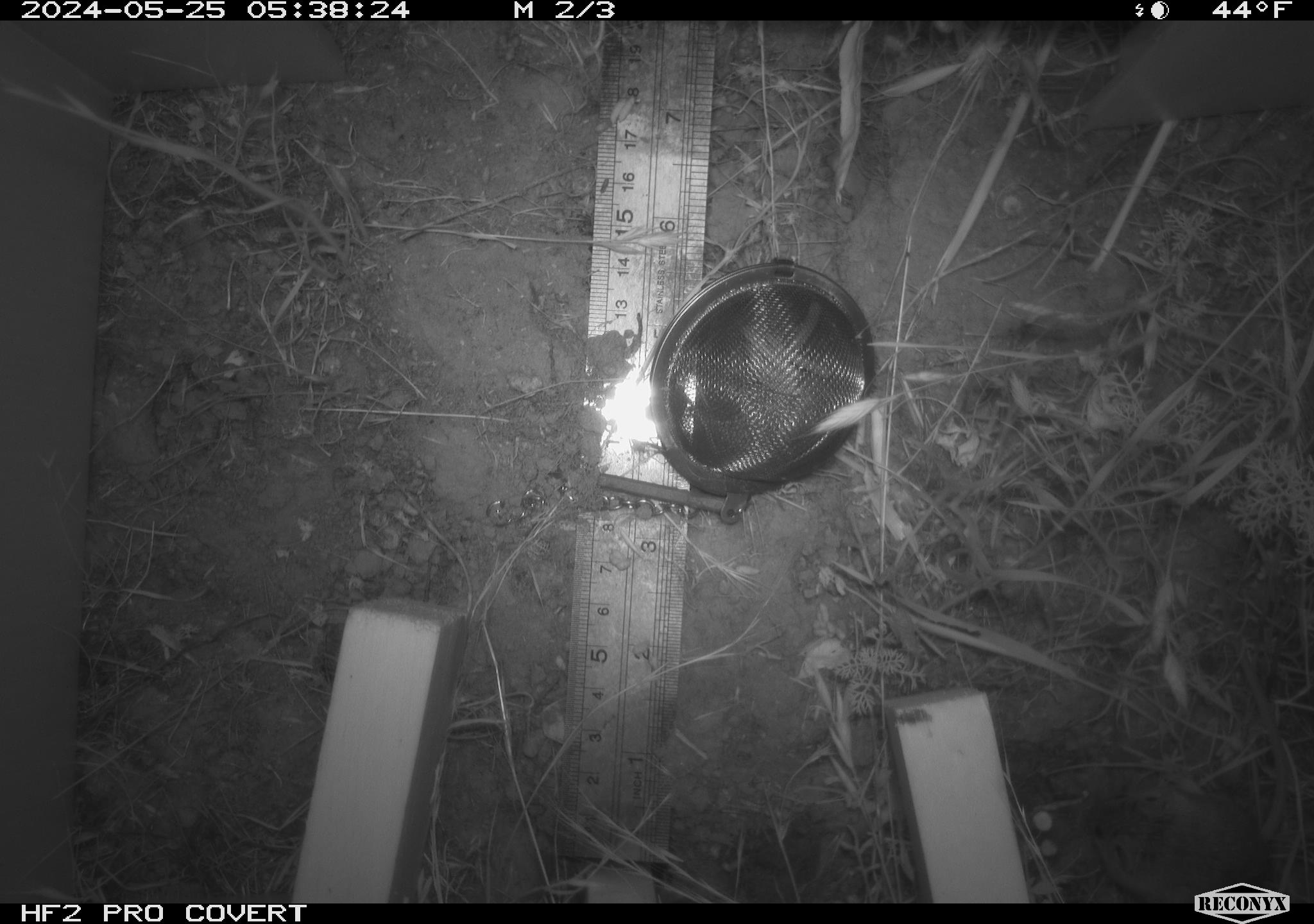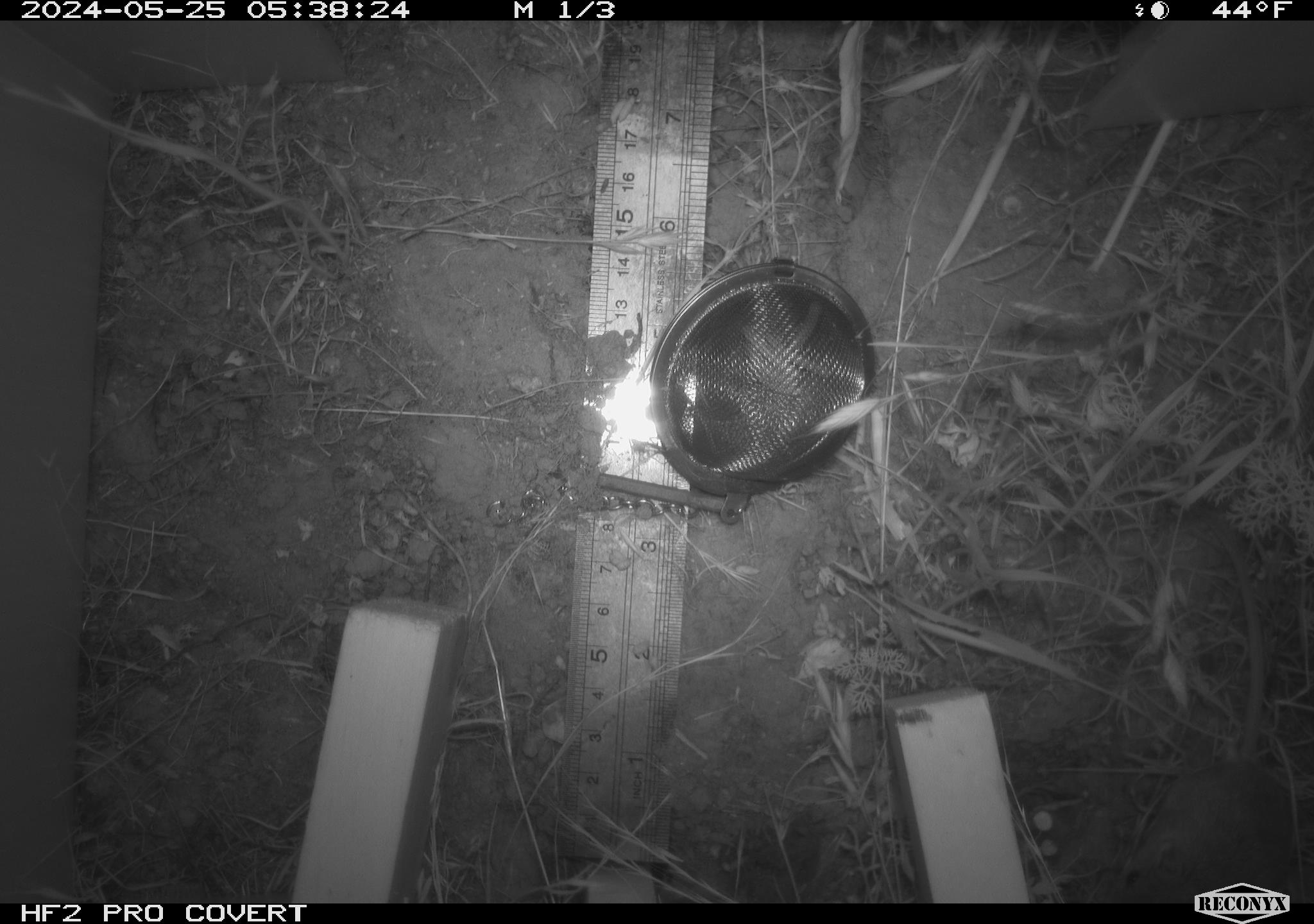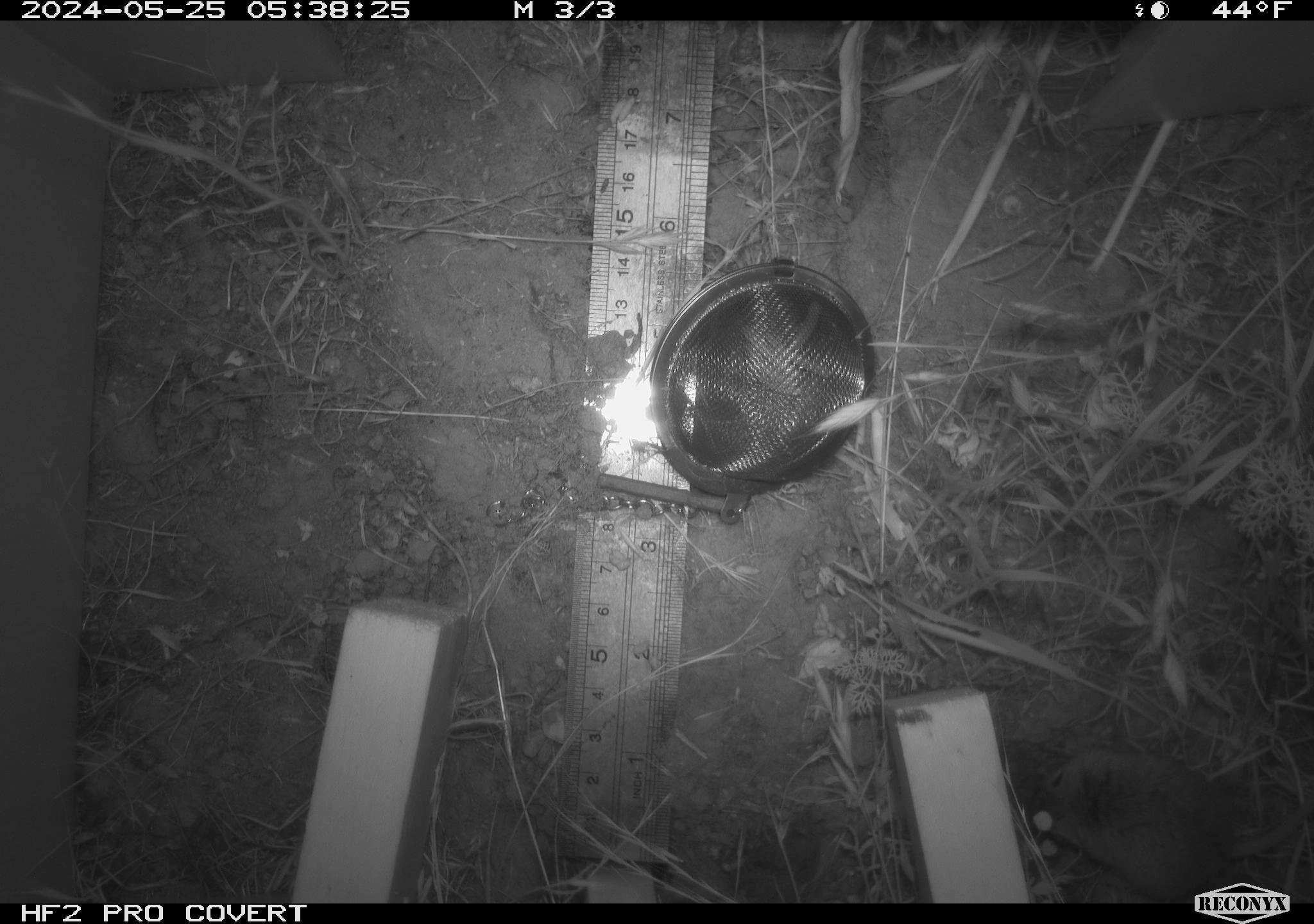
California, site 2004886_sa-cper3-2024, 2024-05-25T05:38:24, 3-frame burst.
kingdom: Animalia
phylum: Chordata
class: Mammalia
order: Rodentia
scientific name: Rodentia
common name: rodent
Rodent (Rodentia).